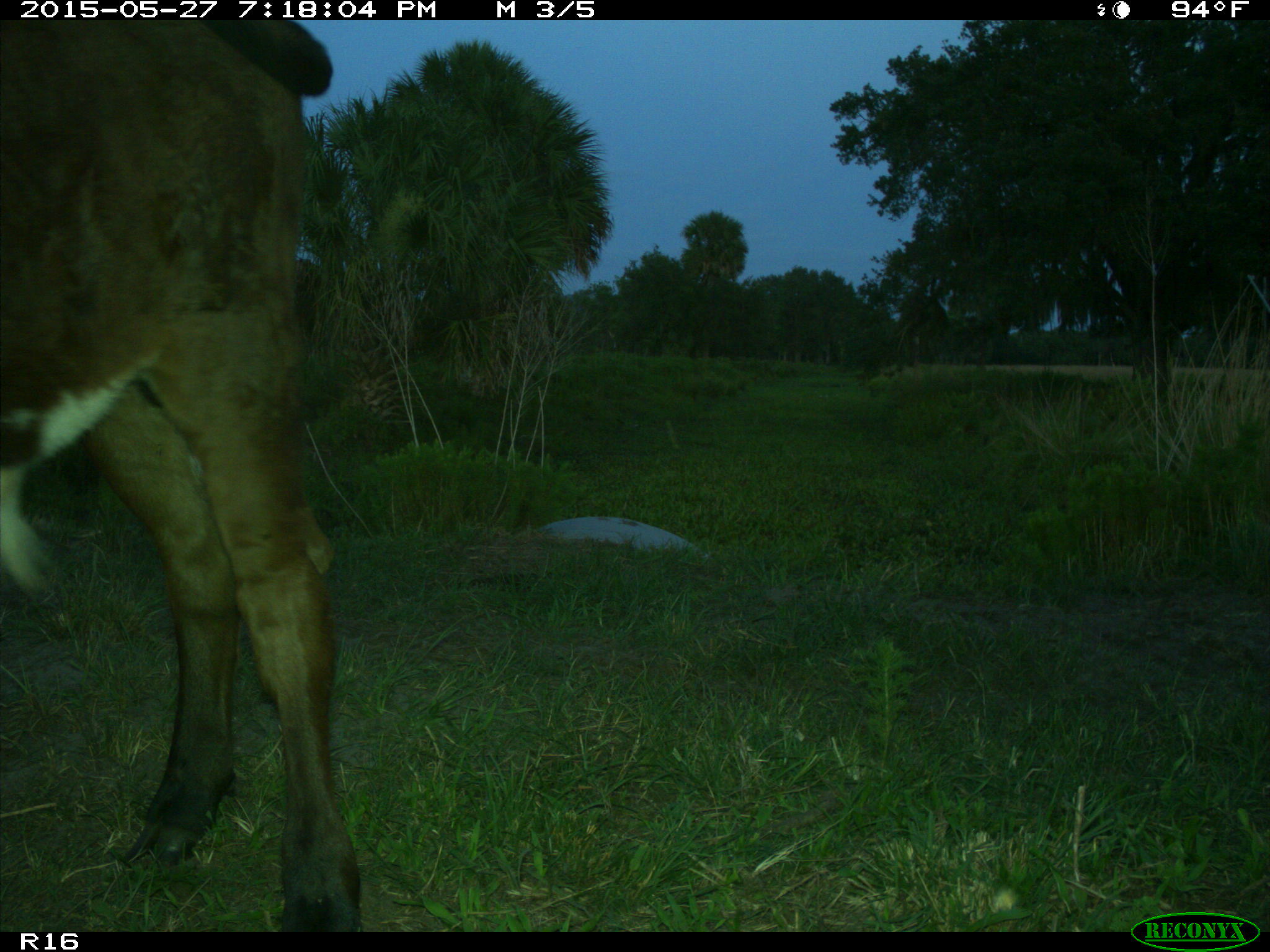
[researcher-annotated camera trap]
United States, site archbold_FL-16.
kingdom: Animalia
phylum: Chordata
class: Mammalia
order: Artiodactyla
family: Bovidae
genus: Bos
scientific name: Bos taurus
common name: domestic cow